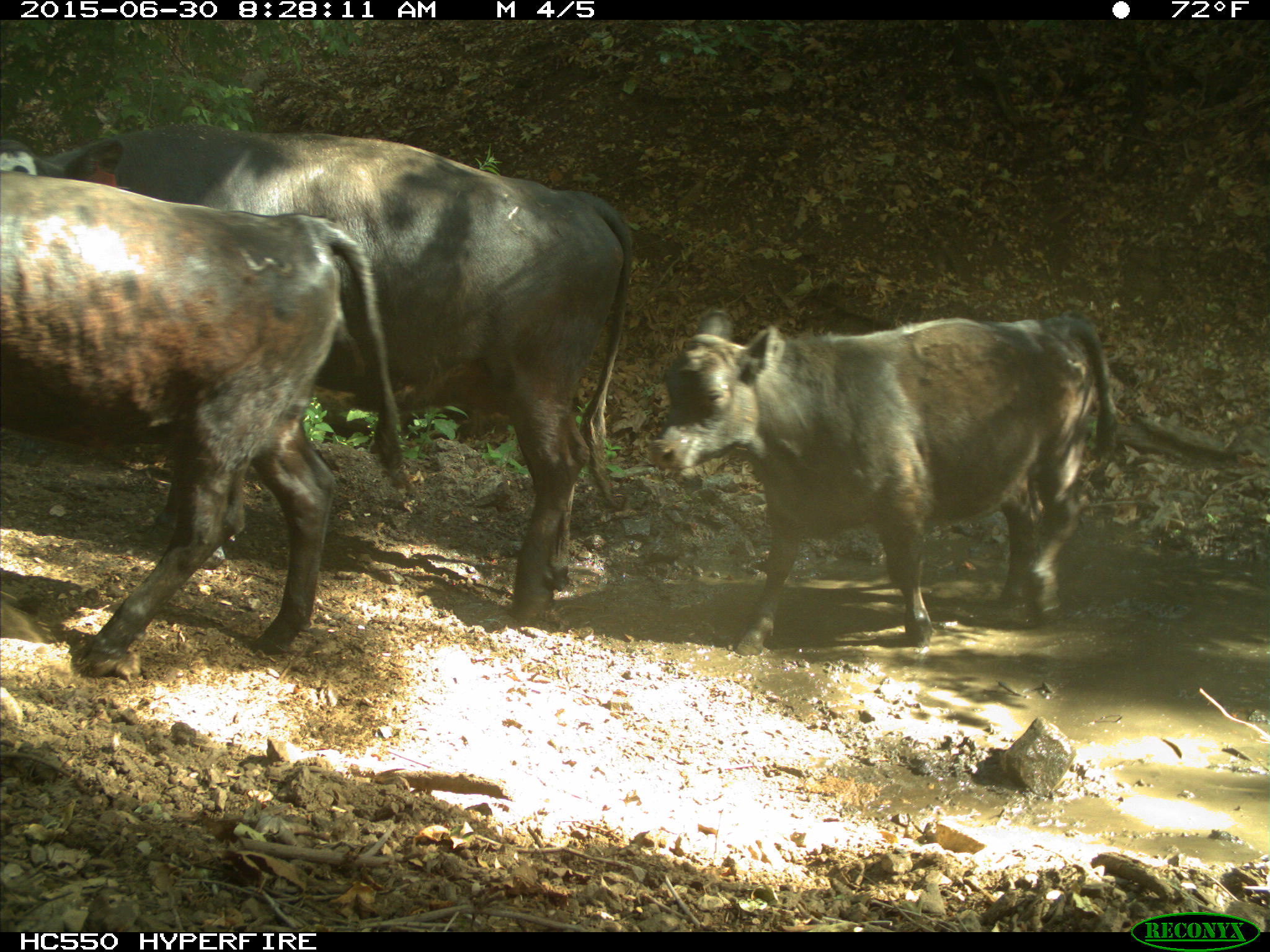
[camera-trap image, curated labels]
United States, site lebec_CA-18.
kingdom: Animalia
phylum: Chordata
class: Mammalia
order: Artiodactyla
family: Bovidae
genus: Bos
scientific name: Bos taurus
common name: domestic cow